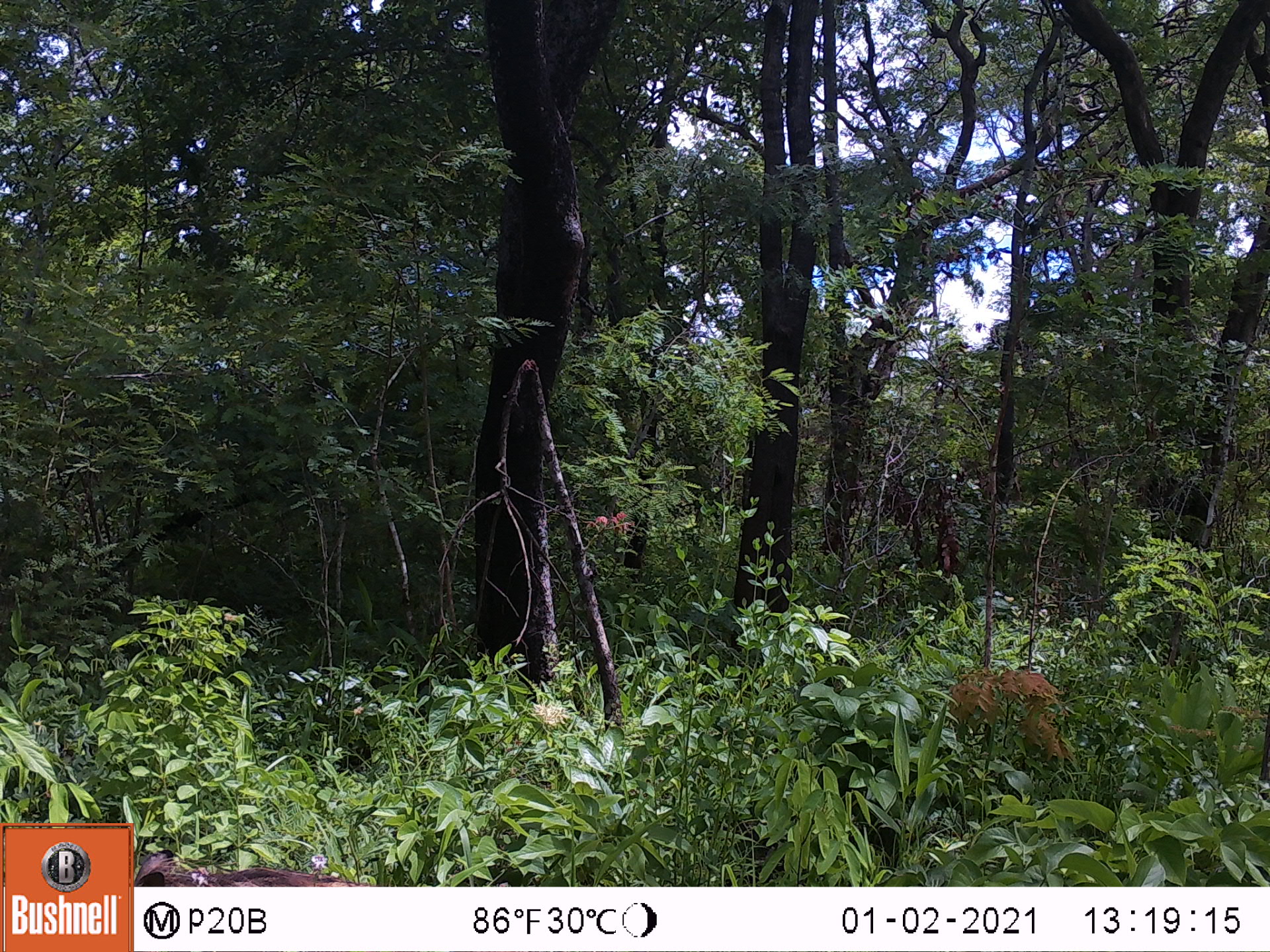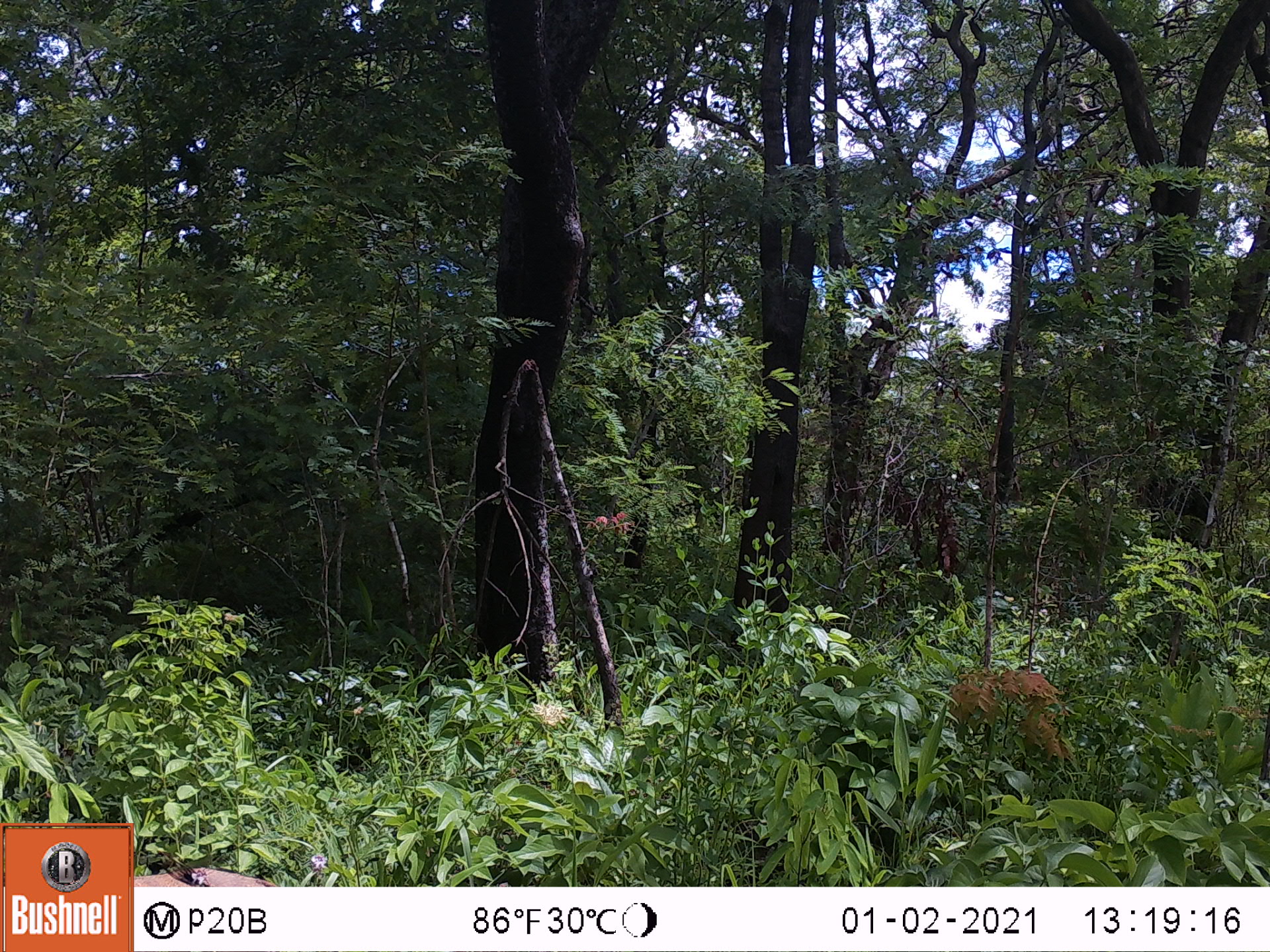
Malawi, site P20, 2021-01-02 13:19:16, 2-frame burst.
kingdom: Animalia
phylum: Chordata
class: Mammalia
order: Artiodactyla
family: Suidae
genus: Phacochoerus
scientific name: Phacochoerus africanus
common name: common warthog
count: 1